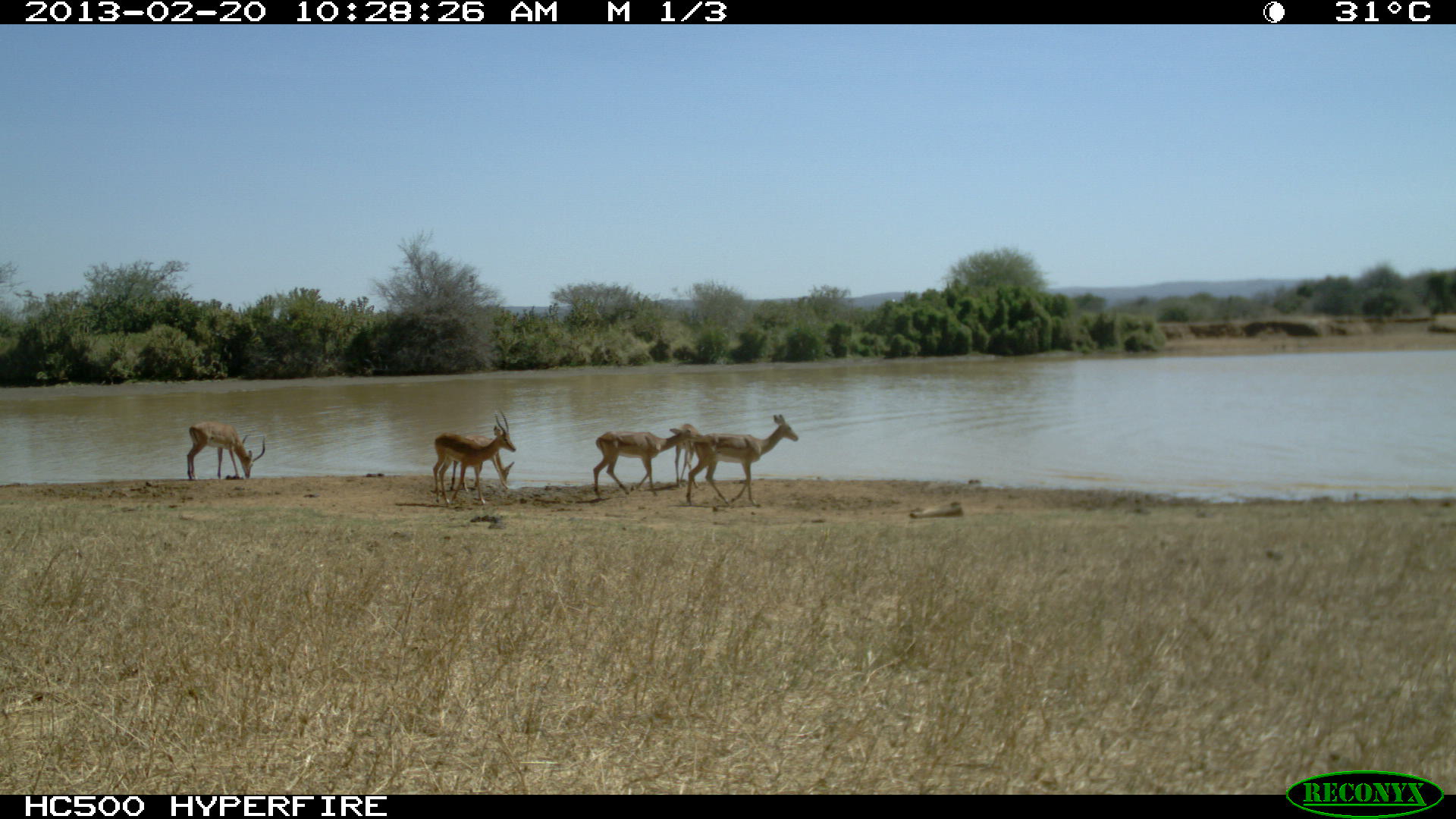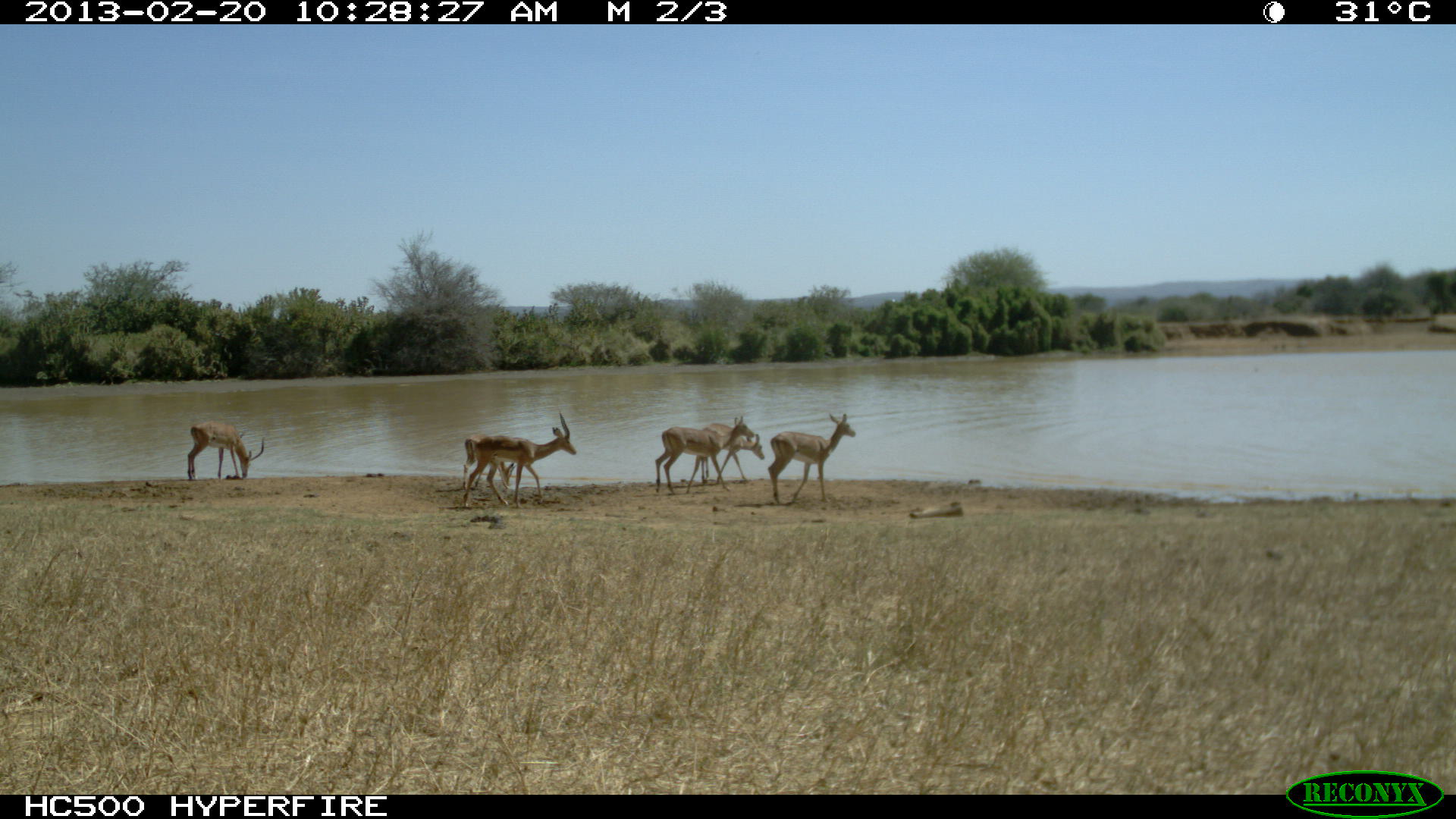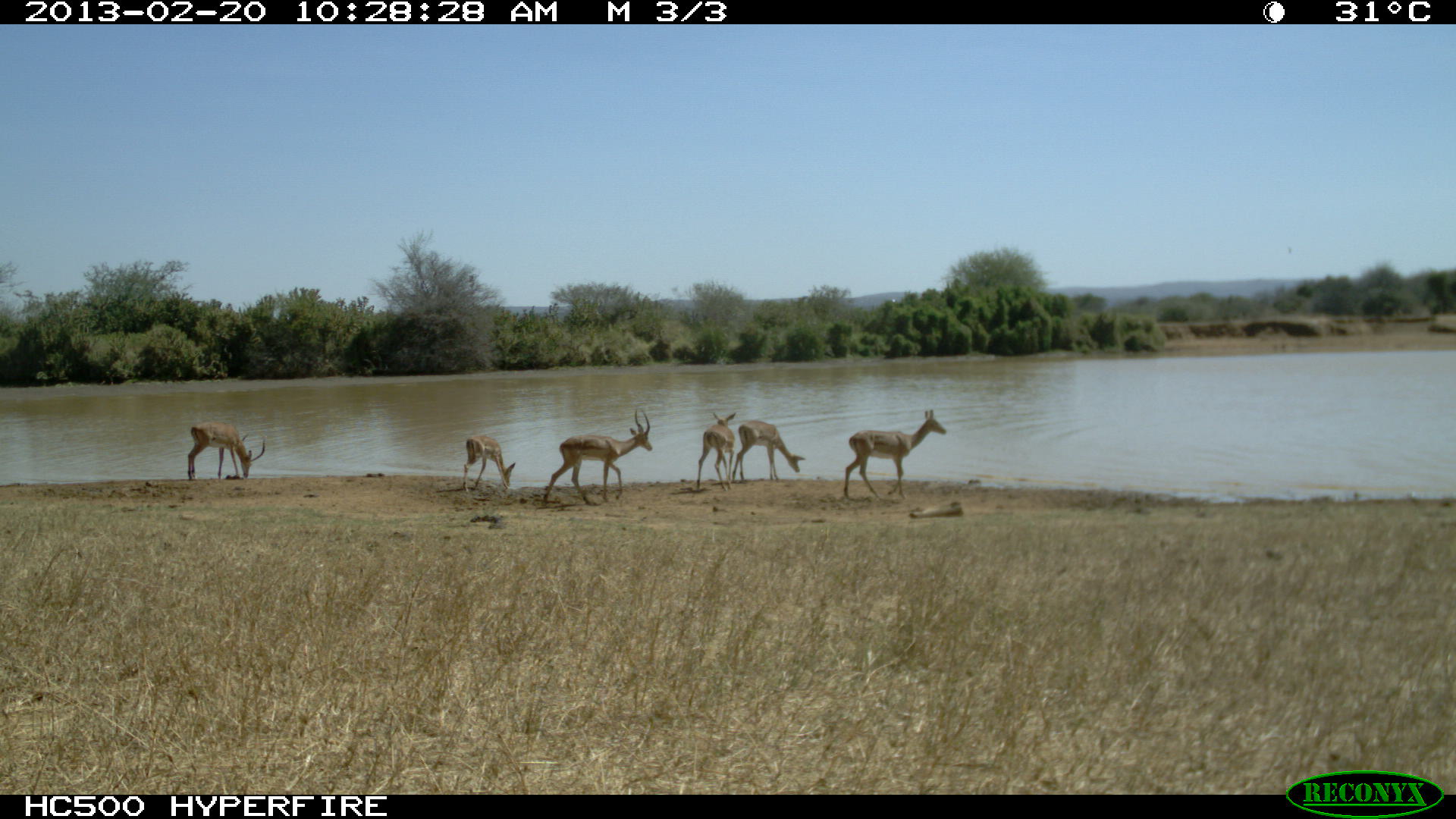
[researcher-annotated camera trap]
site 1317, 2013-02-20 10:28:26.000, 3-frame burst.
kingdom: Animalia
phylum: Chordata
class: Mammalia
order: Artiodactyla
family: Bovidae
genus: Aepyceros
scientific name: Aepyceros melampus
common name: impala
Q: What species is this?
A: Aepyceros melampus (impala).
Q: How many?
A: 6.